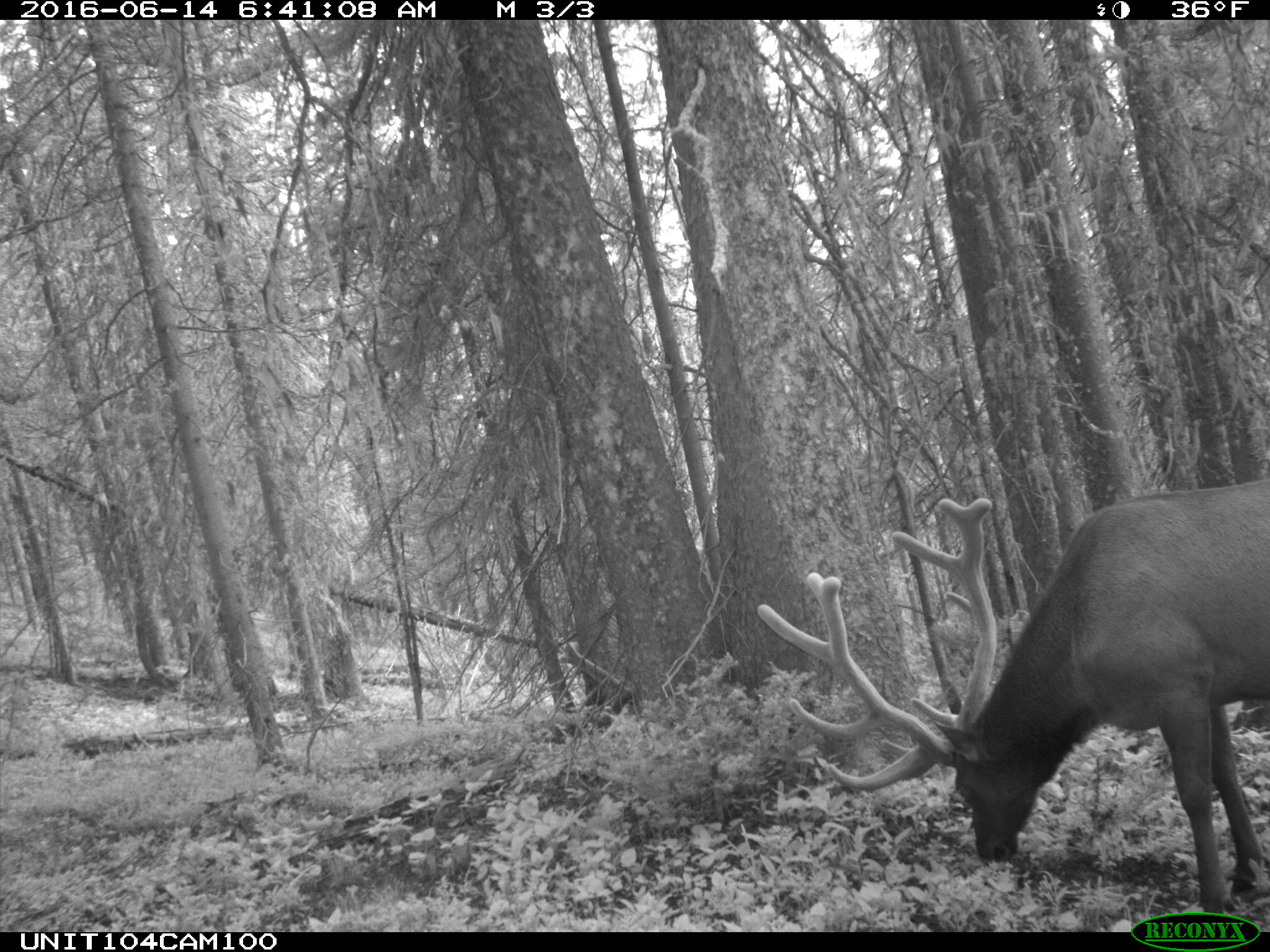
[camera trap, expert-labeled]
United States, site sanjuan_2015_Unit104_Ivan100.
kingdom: Animalia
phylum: Chordata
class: Mammalia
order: Artiodactyla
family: Cervidae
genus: Cervus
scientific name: Cervus elaphus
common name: red deer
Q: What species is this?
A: Cervus elaphus (red deer).